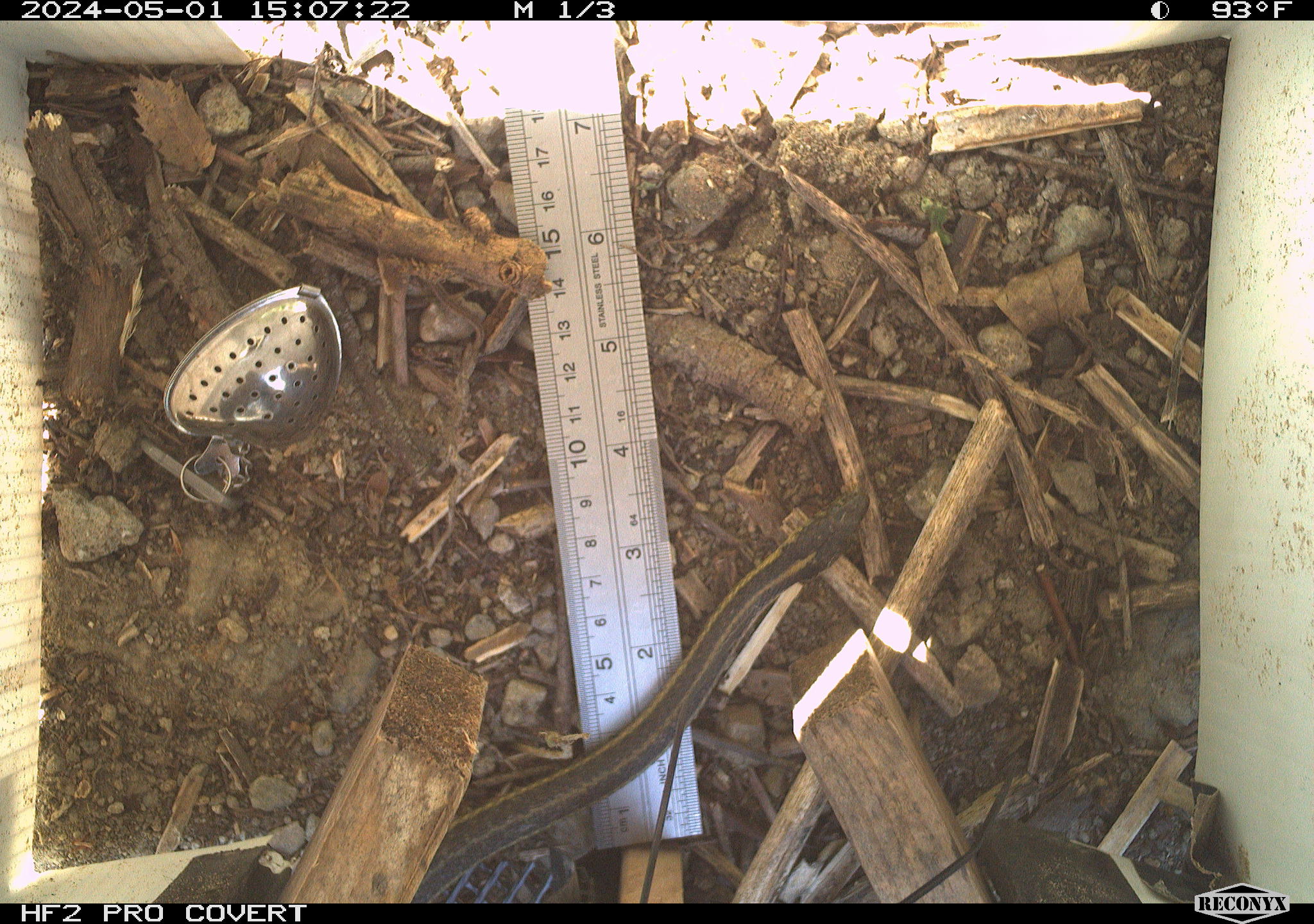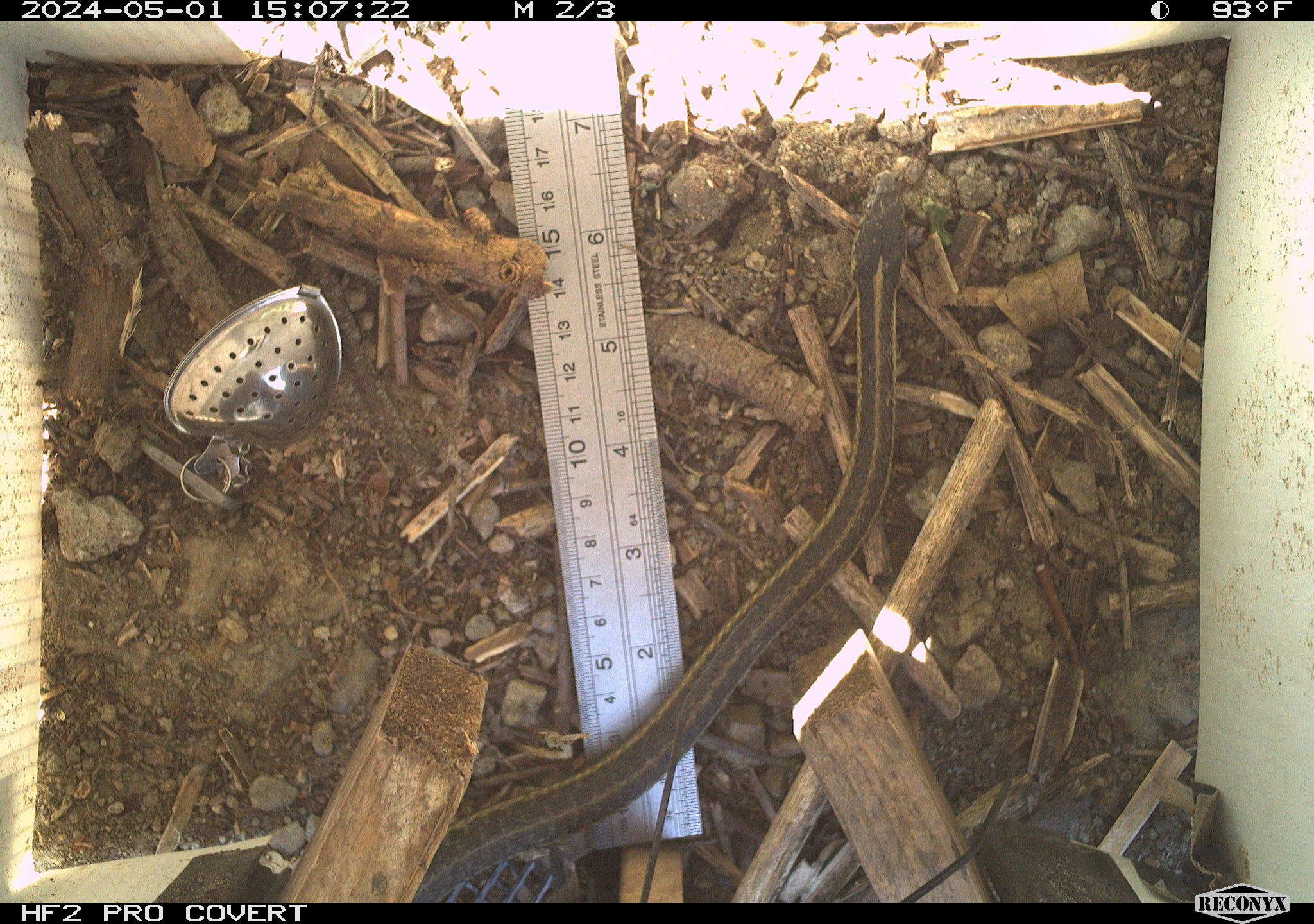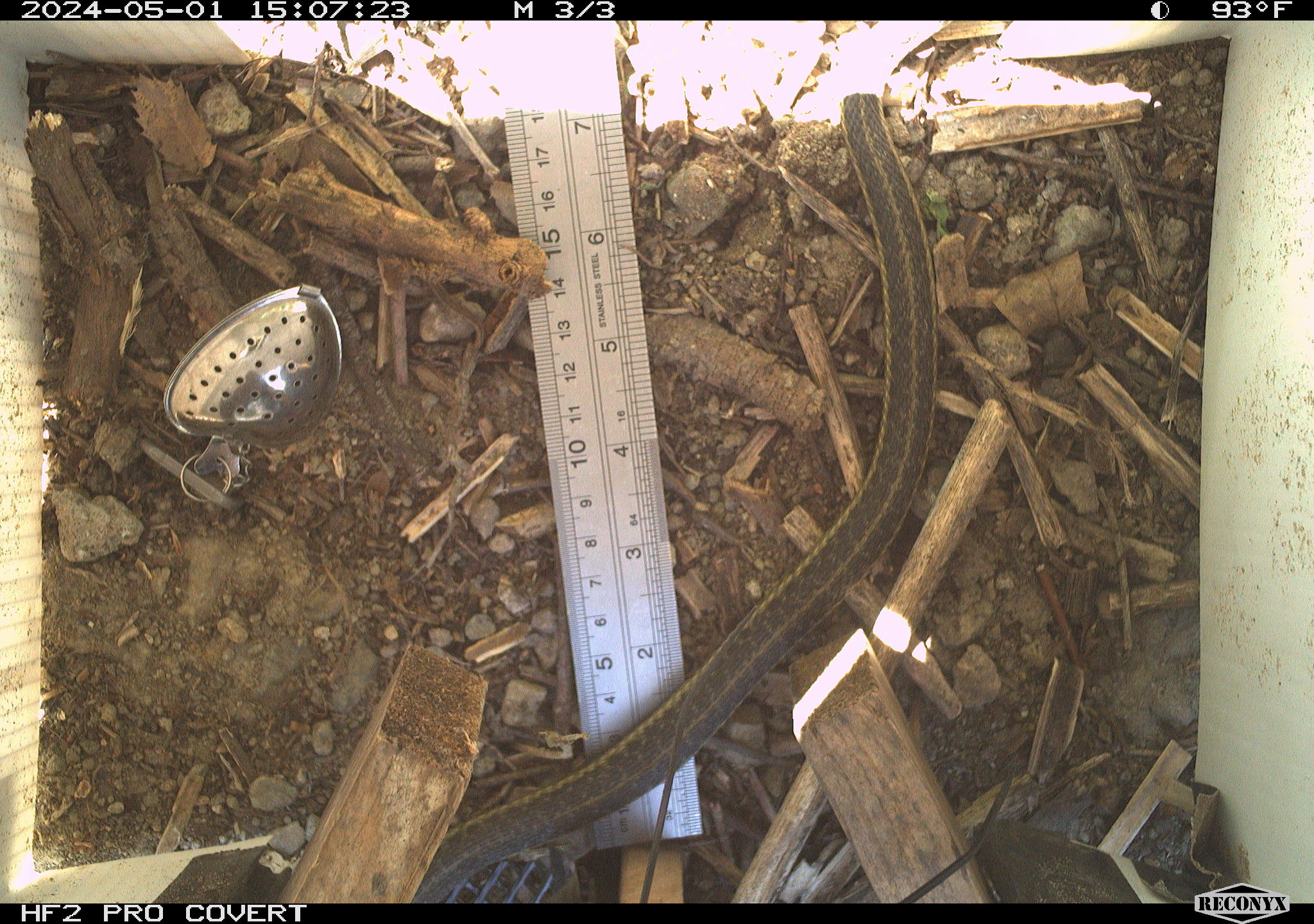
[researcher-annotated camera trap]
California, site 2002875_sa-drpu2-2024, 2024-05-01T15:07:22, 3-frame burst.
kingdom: Animalia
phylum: Chordata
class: Reptilia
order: Squamata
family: Colubridae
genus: Thamnophis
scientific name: Thamnophis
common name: american gartersnakes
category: thamnophis species